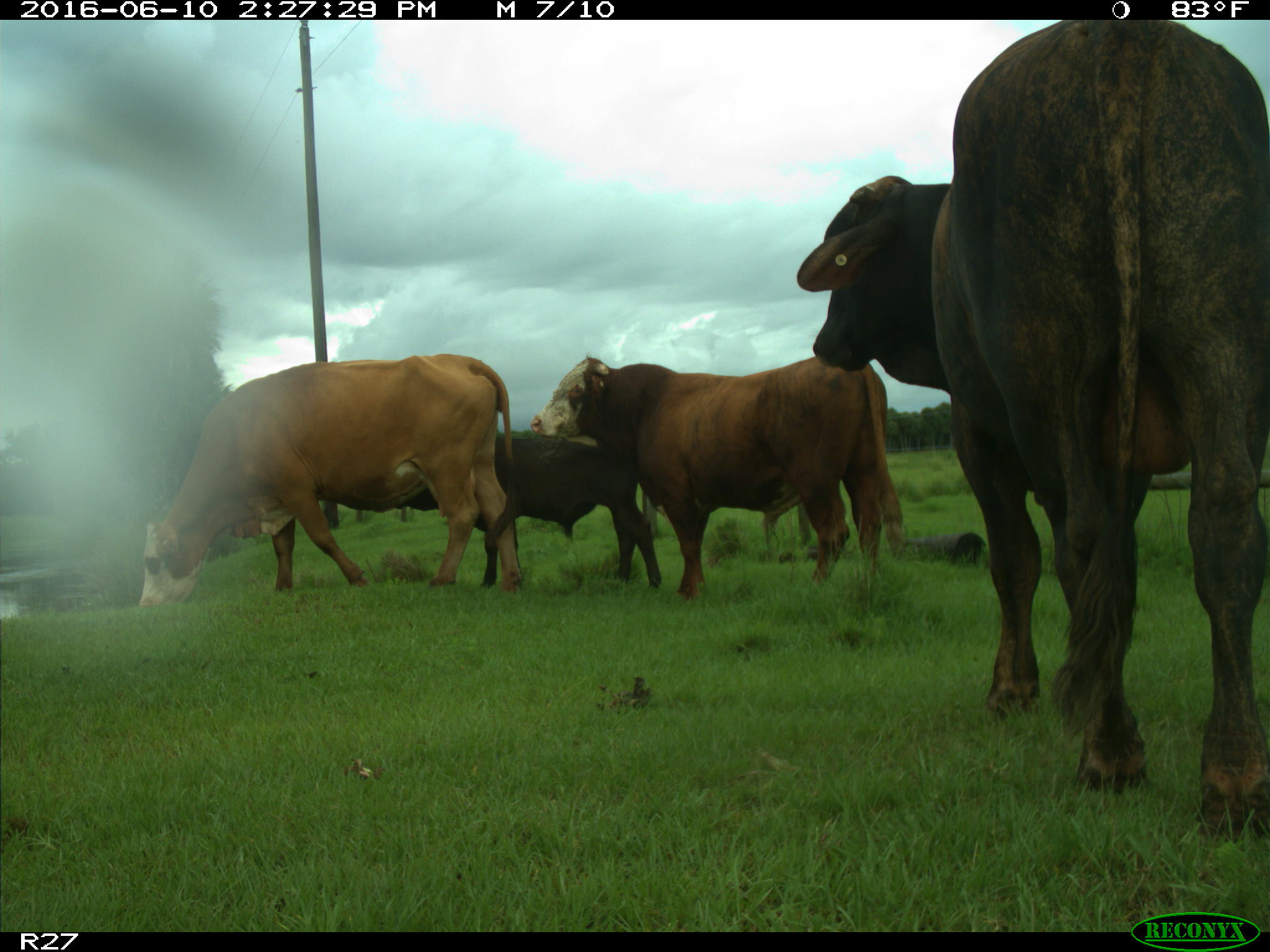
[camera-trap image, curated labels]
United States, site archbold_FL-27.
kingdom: Animalia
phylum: Chordata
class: Mammalia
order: Artiodactyla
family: Bovidae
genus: Bos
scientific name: Bos taurus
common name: domestic cow